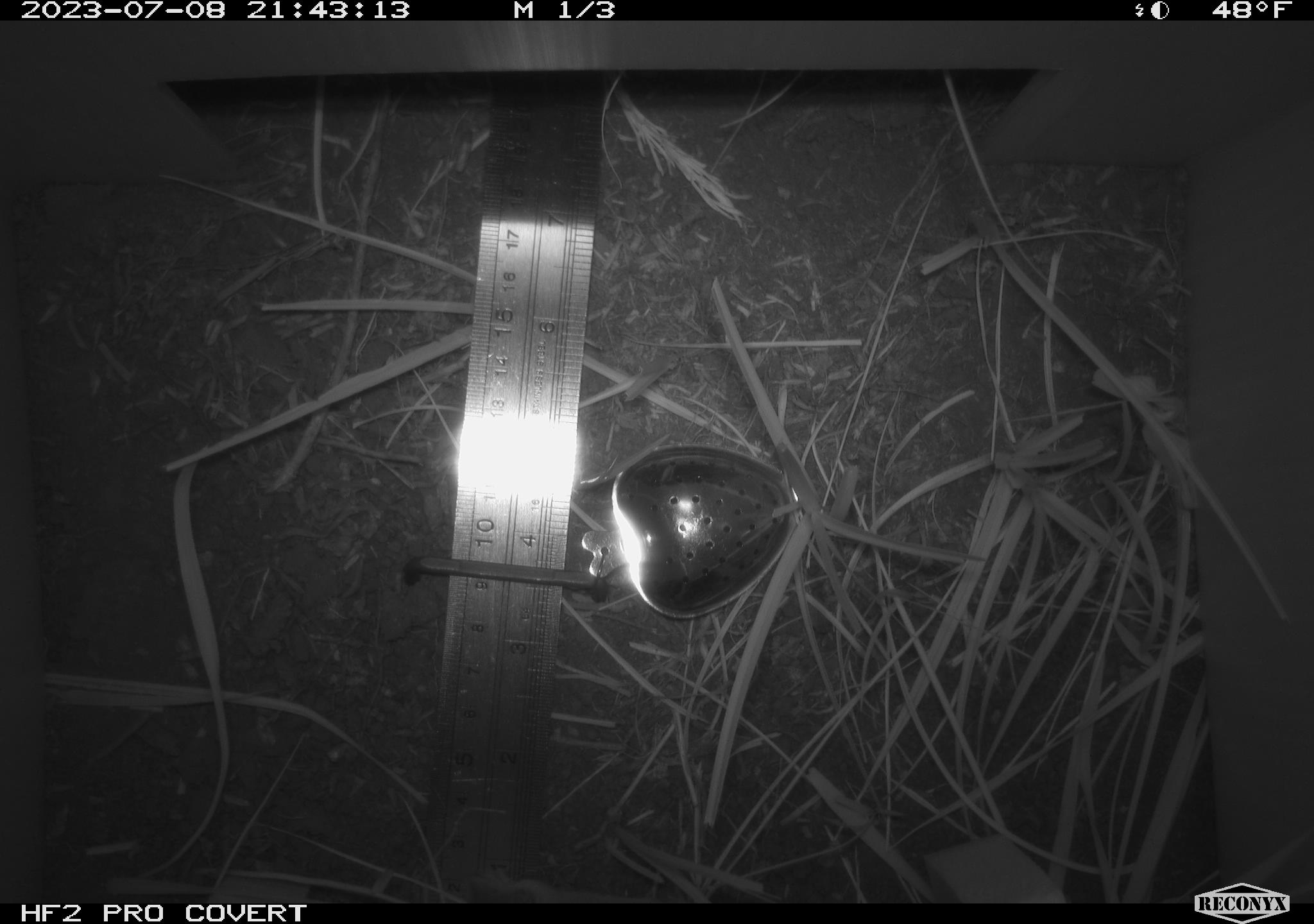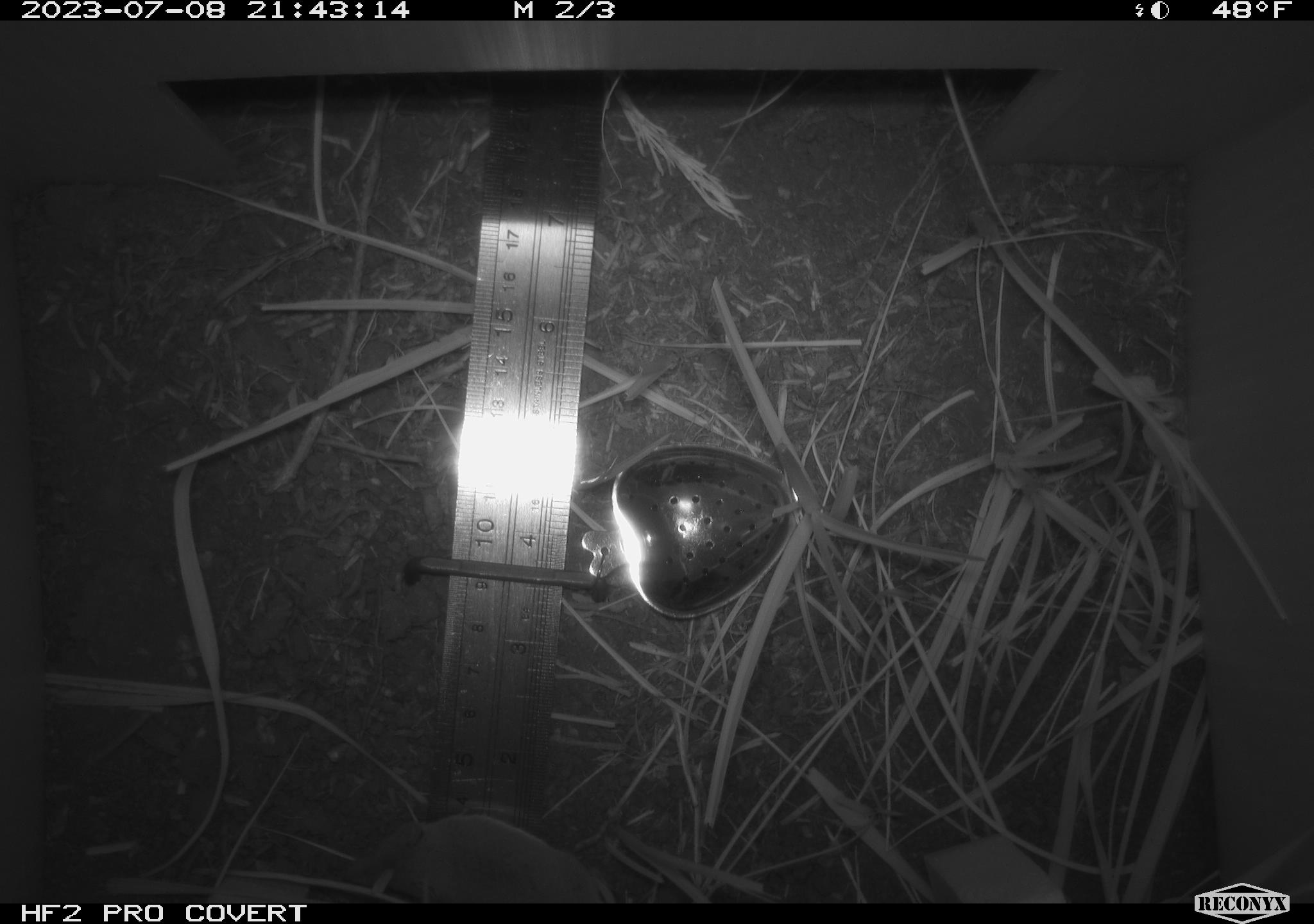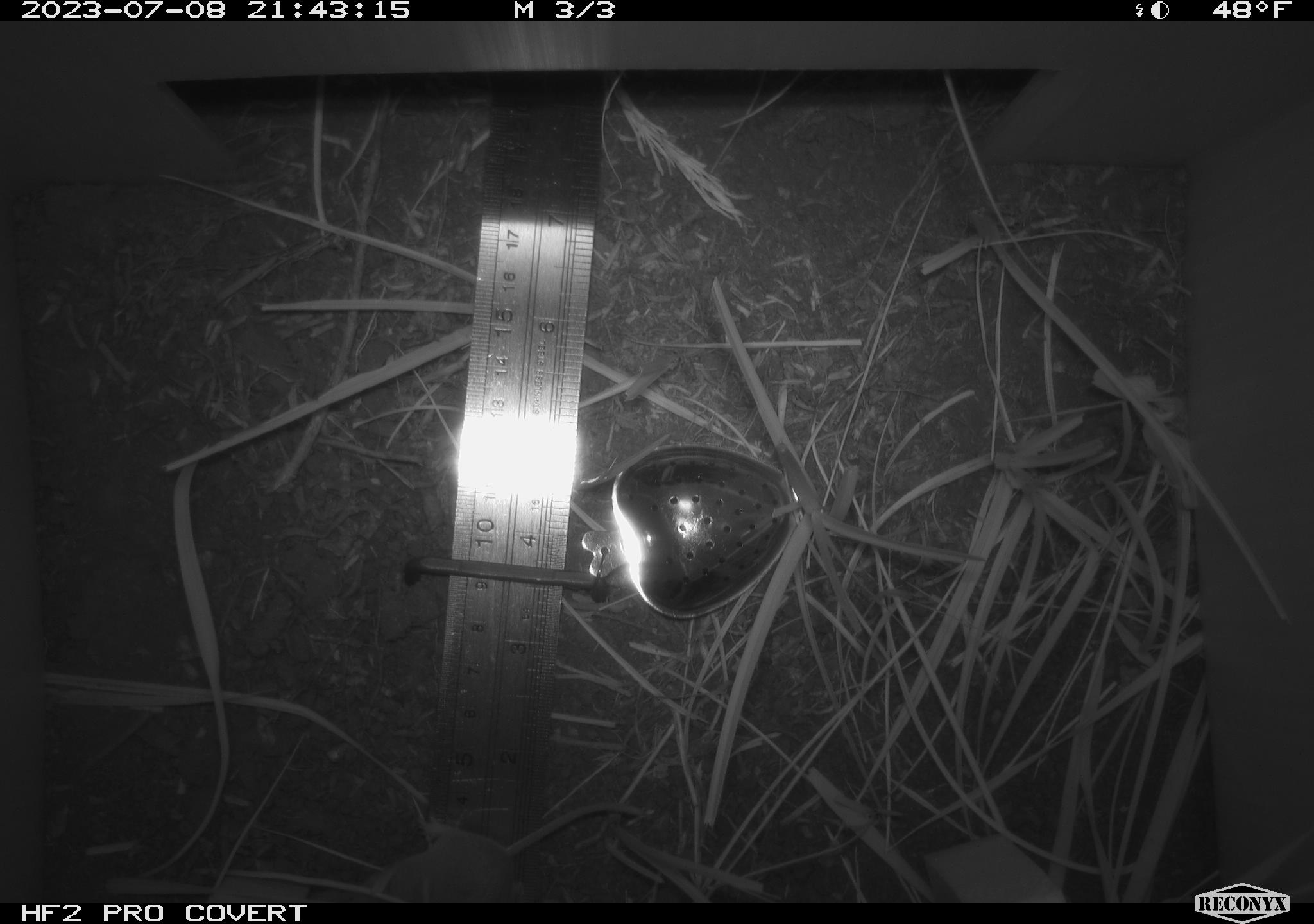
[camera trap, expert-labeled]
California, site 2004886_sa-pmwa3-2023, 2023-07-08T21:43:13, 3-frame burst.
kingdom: Animalia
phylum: Chordata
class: Mammalia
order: Eulipotyphla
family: Soricidae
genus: Sorex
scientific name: Sorex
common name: long-tailed shrew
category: sorex species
Sorex species (long-tailed shrew) (Sorex).